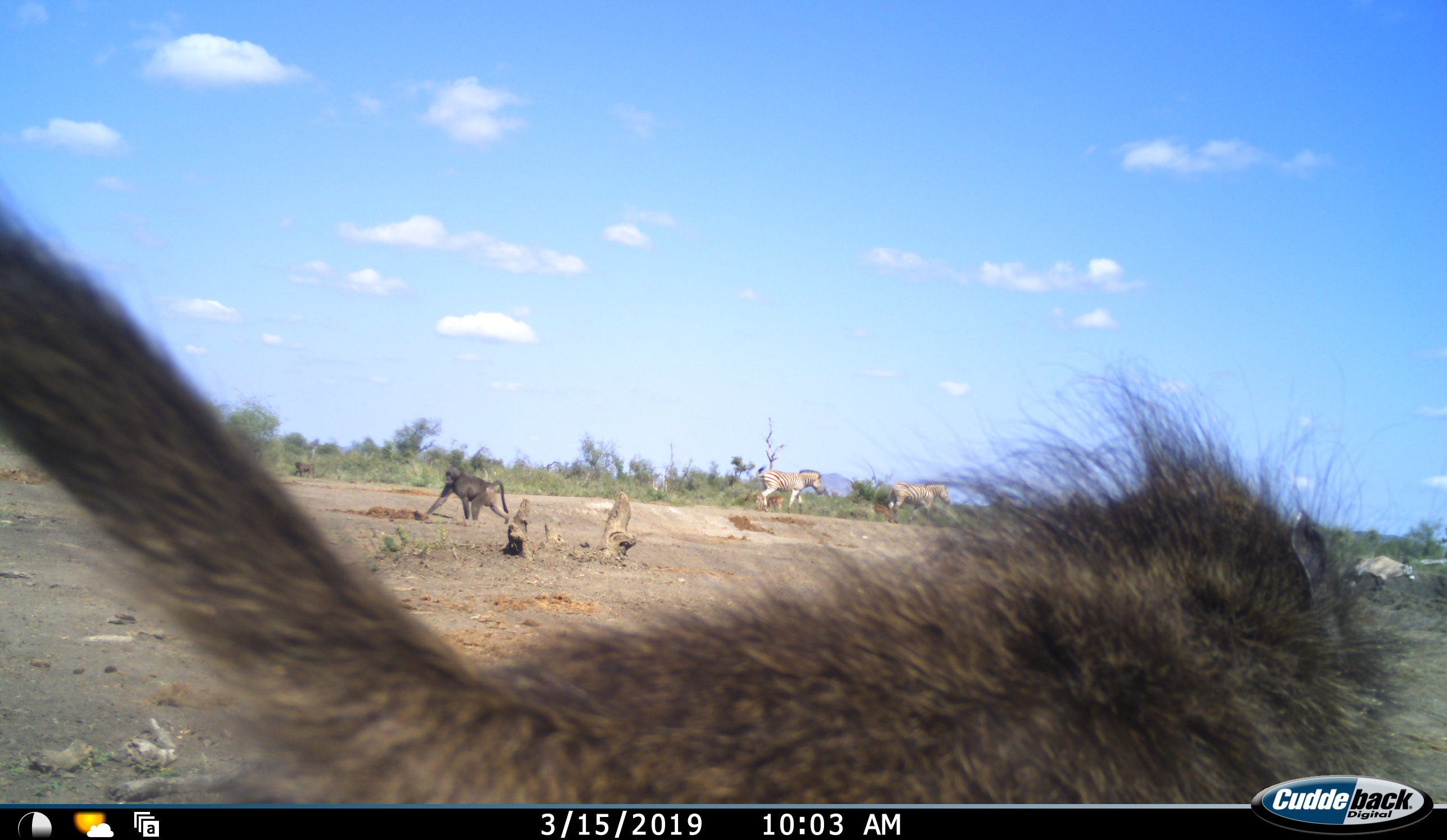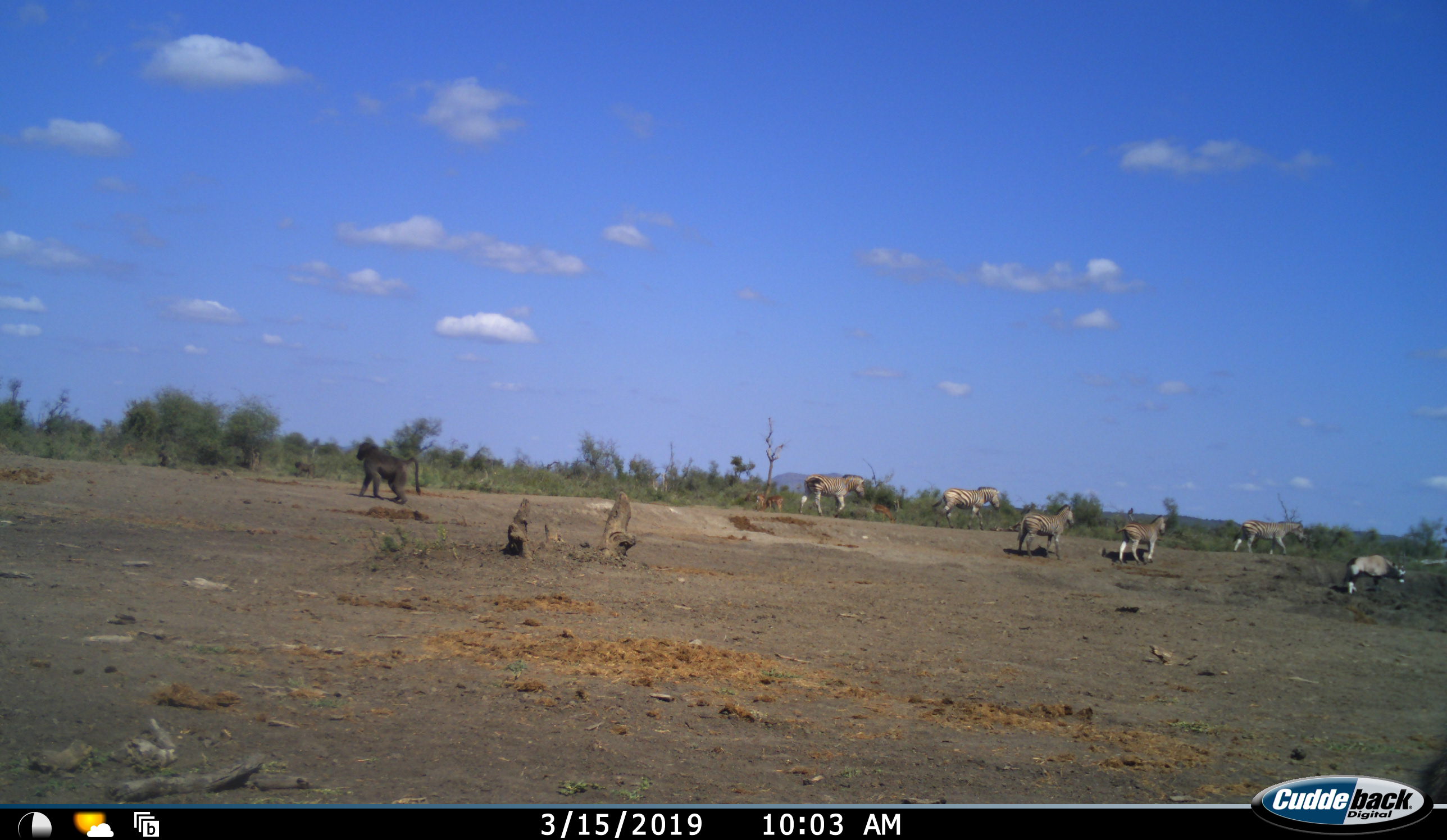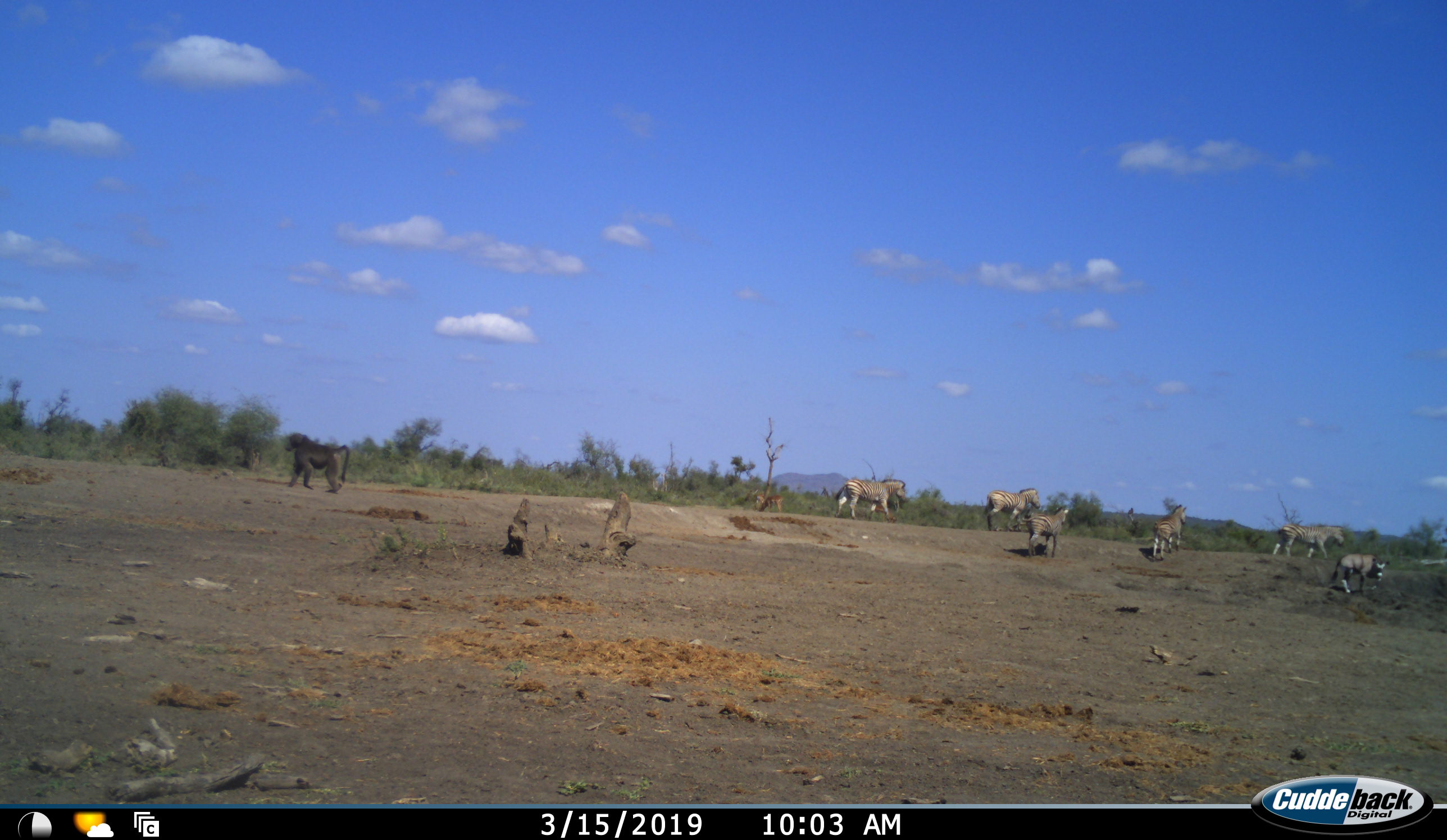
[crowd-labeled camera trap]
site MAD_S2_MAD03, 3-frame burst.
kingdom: Animalia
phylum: Chordata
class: Mammalia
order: Primates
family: Cercopithecidae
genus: Papio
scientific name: Papio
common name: baboon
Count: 2.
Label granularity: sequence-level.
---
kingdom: Animalia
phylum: Chordata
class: Mammalia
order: Perissodactyla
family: Equidae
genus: Equus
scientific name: Equus quagga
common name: plains zebra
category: zebraplains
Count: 5.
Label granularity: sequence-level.